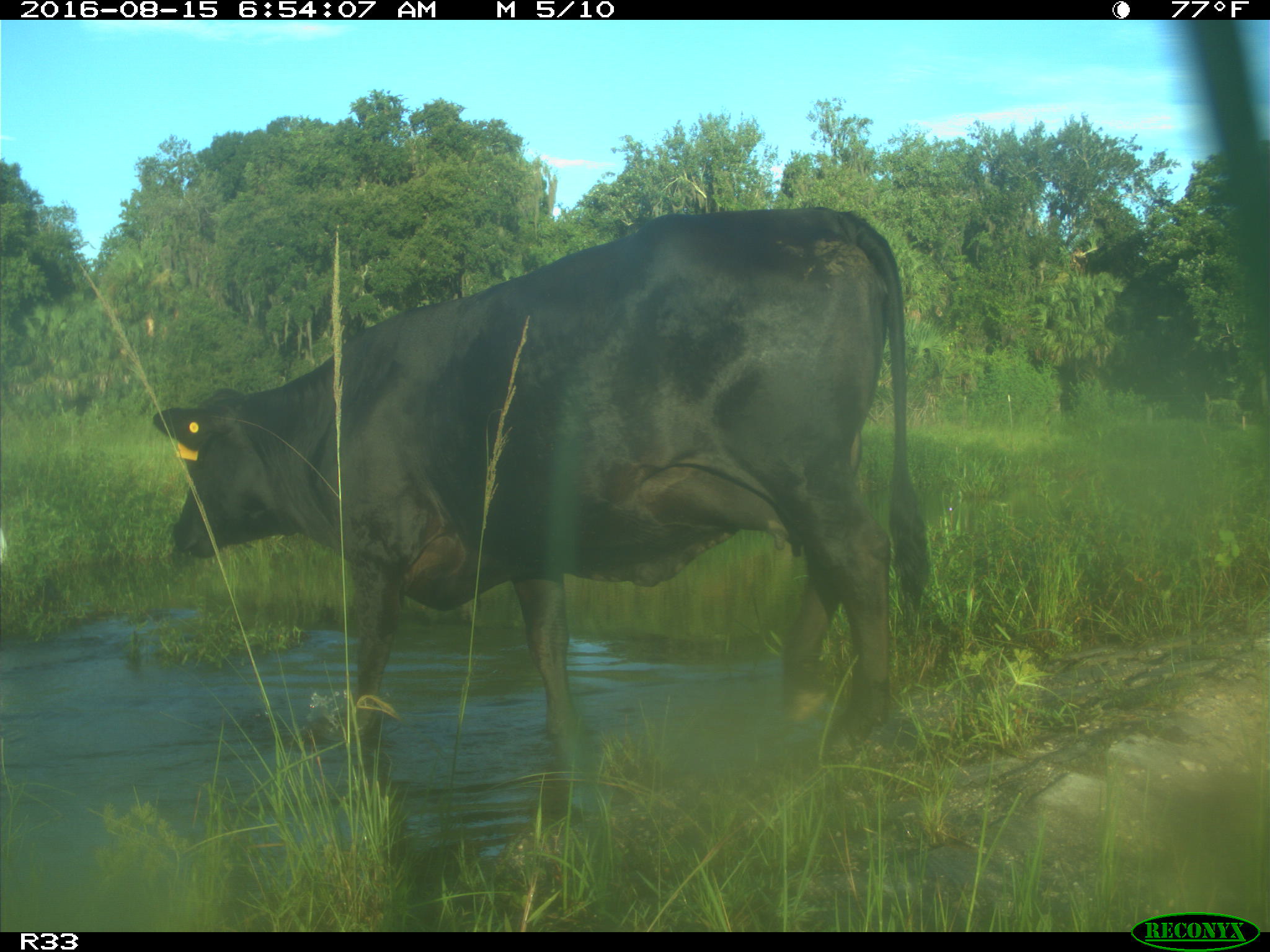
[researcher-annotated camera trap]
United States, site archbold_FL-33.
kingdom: Animalia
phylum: Chordata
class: Mammalia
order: Artiodactyla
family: Bovidae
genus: Bos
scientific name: Bos taurus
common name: domestic cow